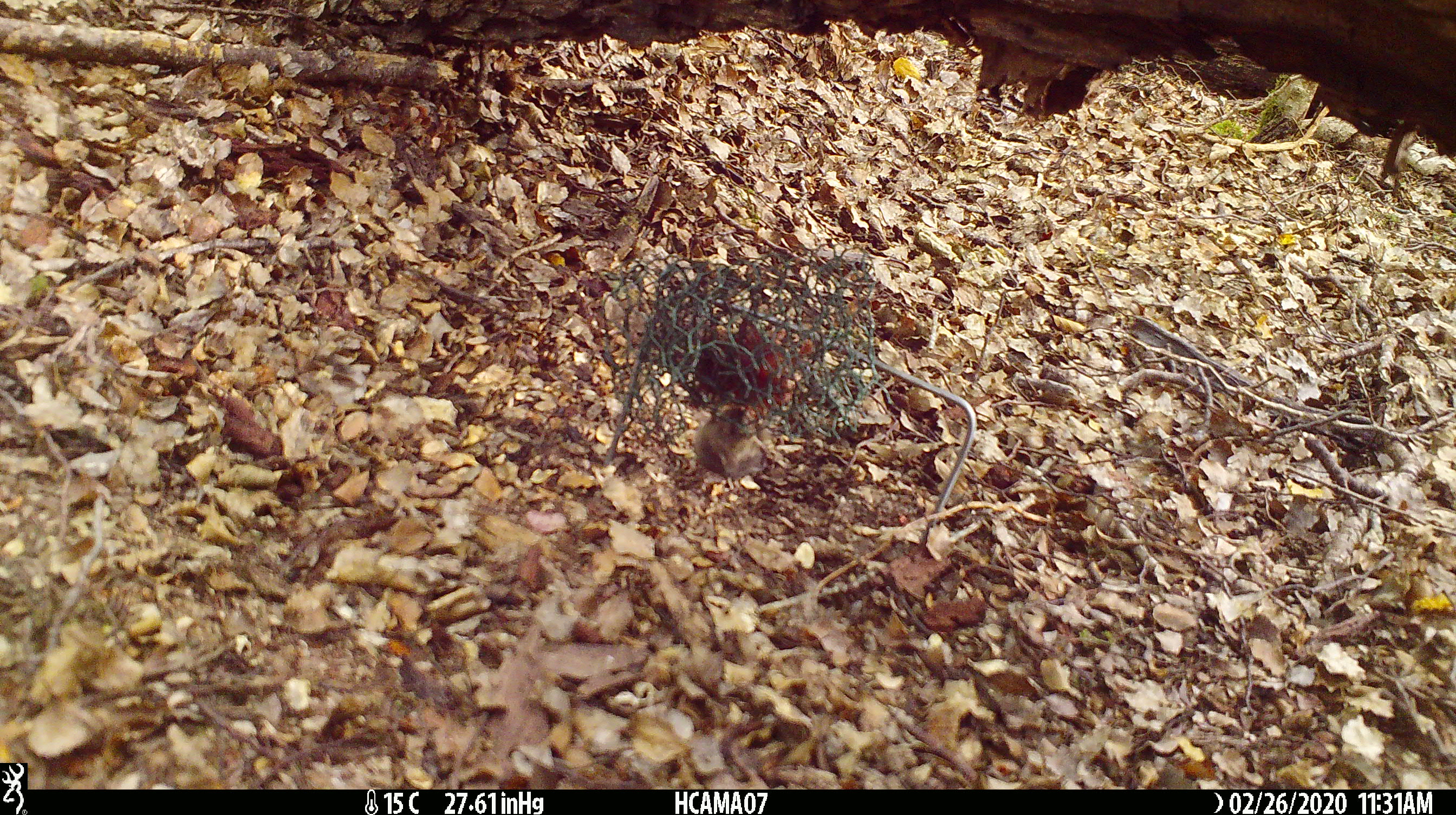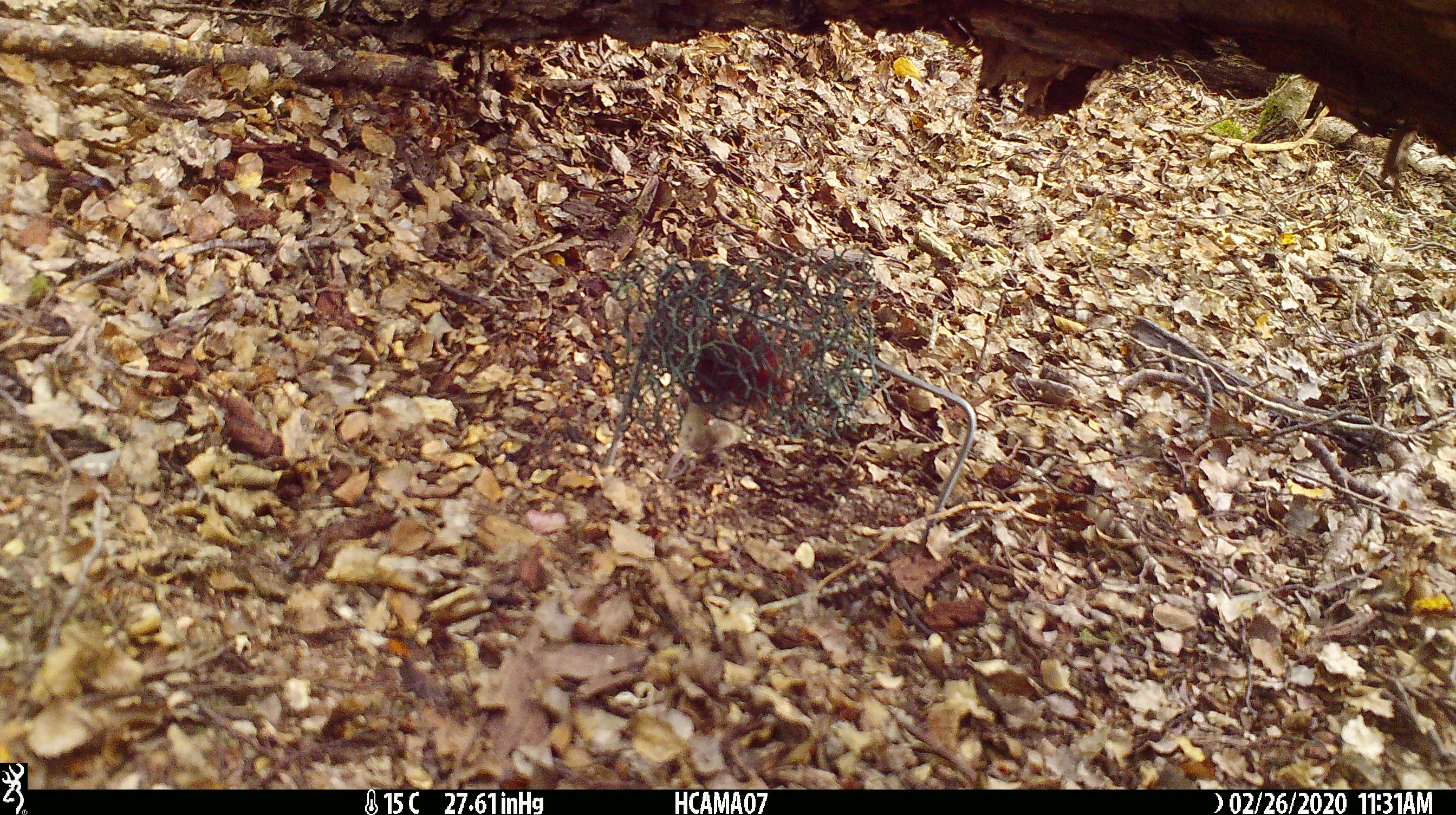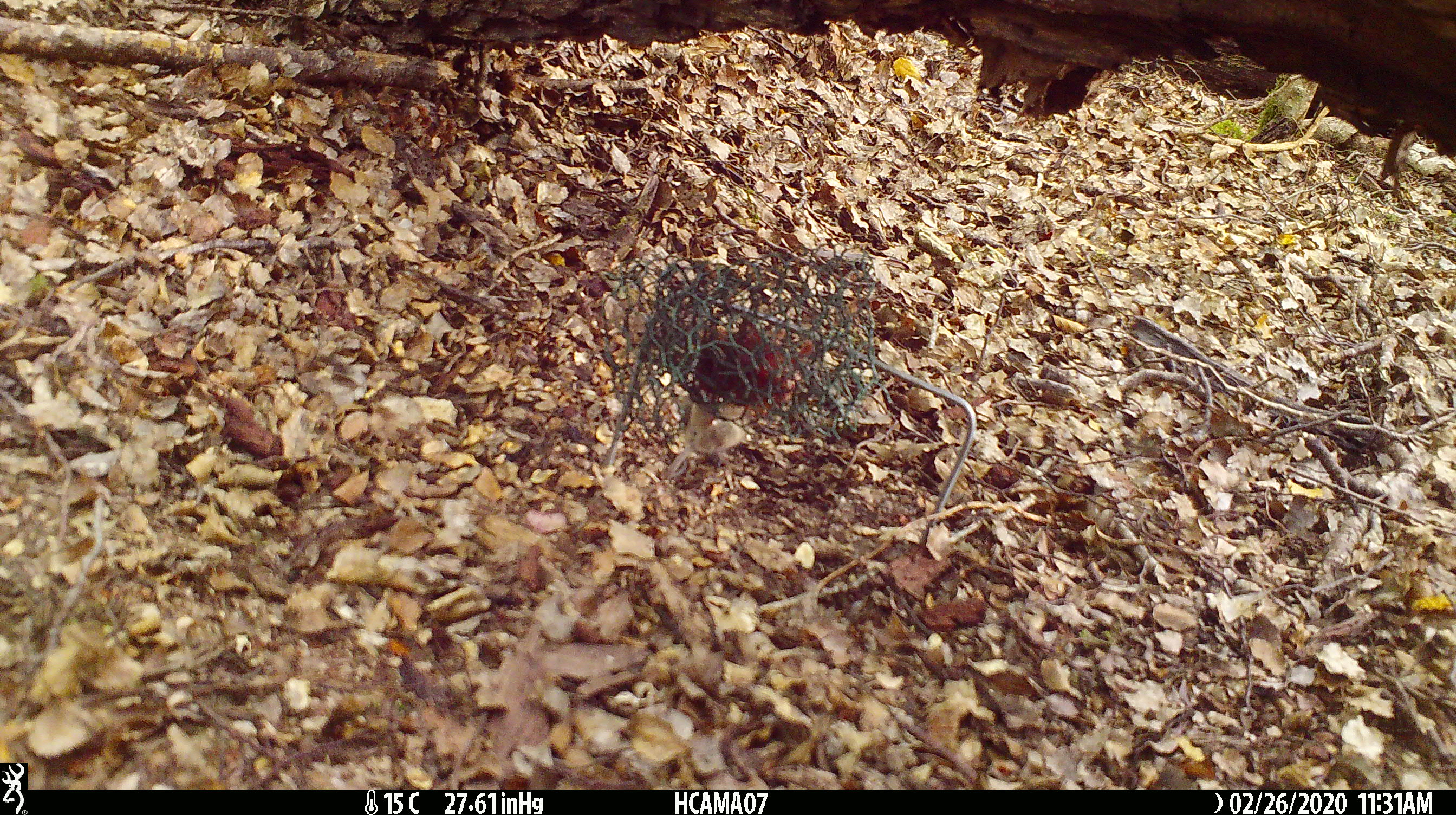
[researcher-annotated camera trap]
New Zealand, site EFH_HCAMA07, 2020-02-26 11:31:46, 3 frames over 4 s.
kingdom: Animalia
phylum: Chordata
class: Mammalia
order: Rodentia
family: Muridae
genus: Mus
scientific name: Mus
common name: mouse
Mouse (Mus).